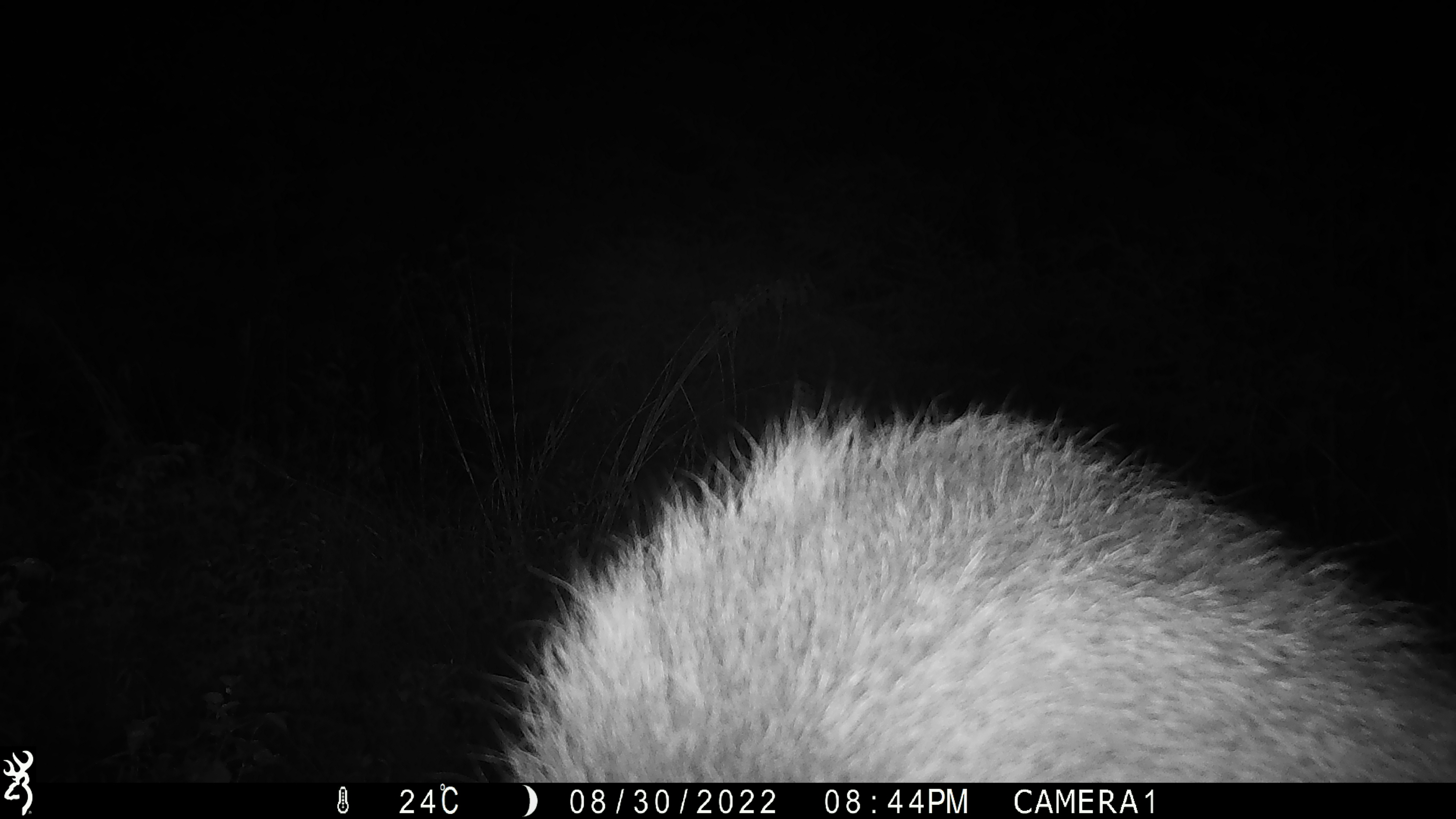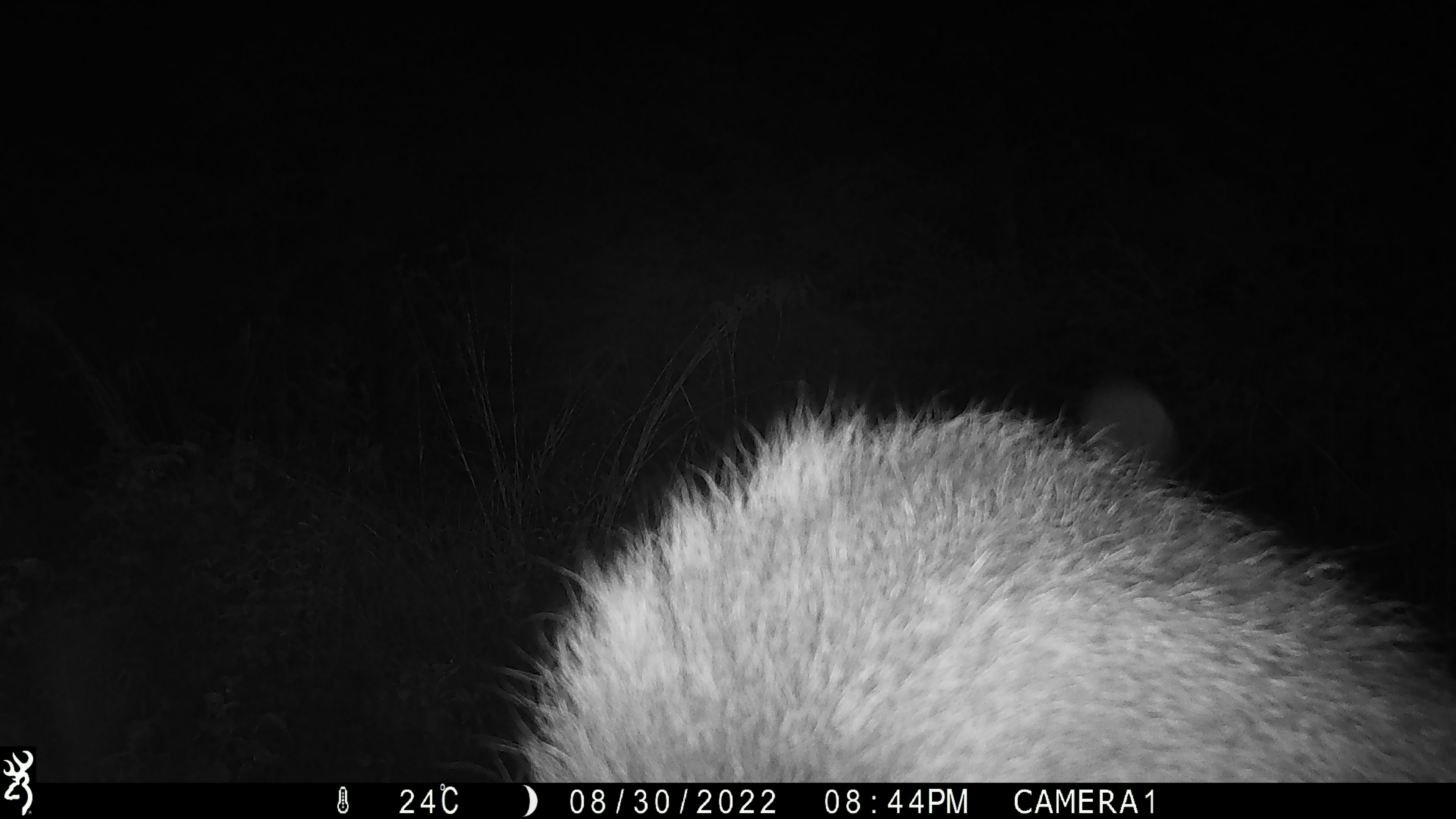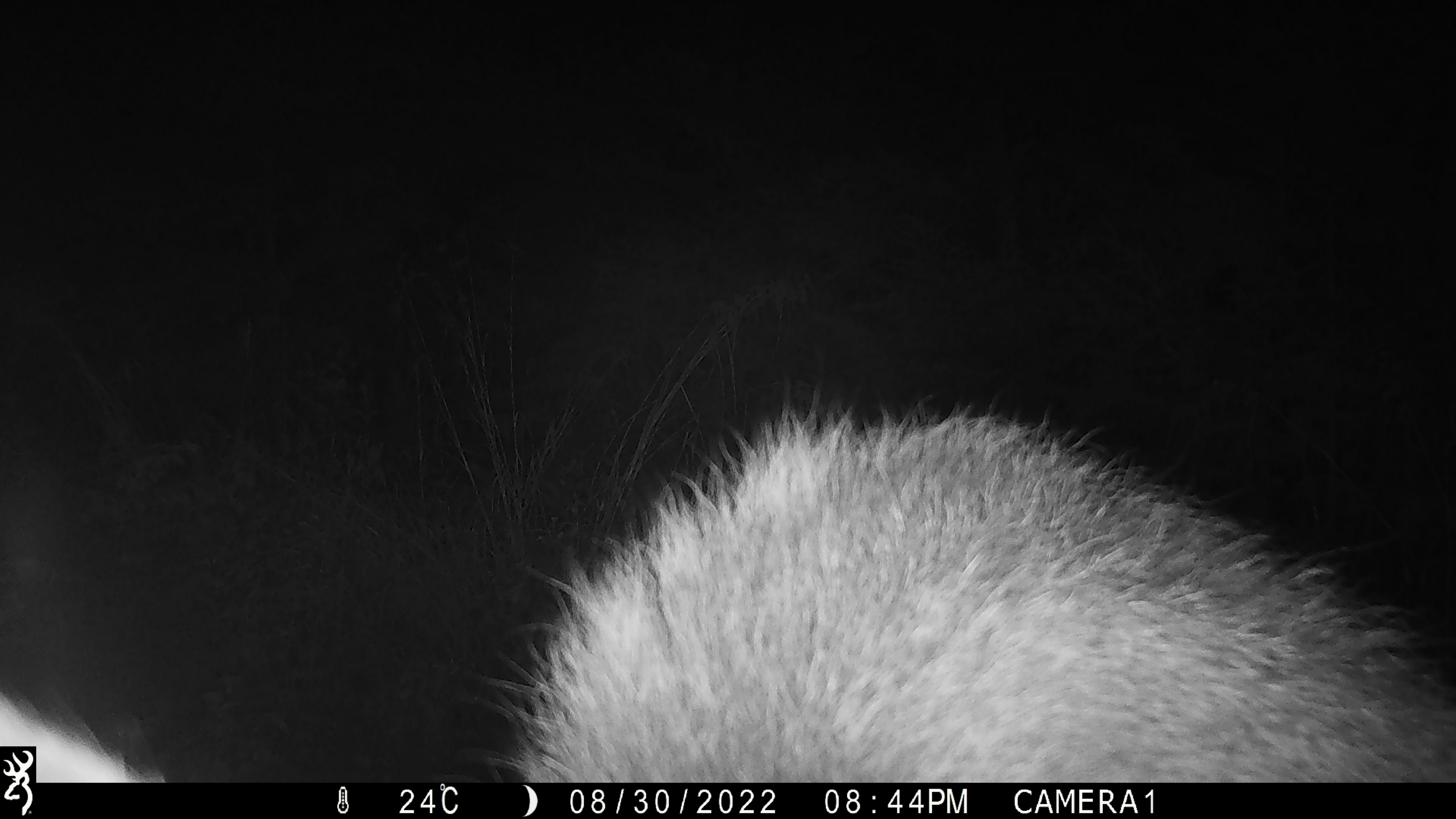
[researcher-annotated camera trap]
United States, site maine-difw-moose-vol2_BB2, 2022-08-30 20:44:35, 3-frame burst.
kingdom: Animalia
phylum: Chordata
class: Mammalia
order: Artiodactyla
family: Cervidae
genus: Alces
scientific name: Alces alces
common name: moose